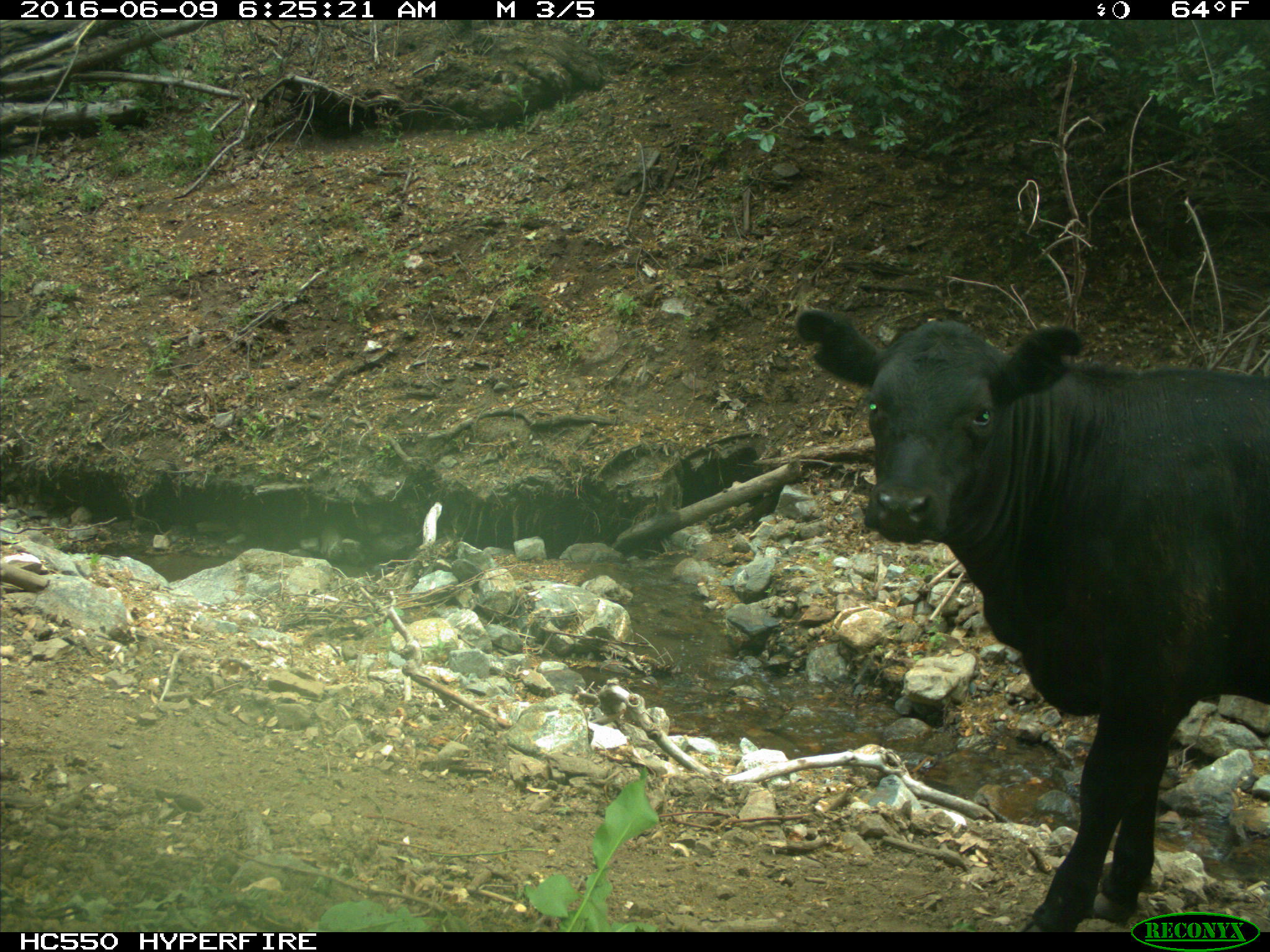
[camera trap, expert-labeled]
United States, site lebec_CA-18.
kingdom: Animalia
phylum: Chordata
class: Mammalia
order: Artiodactyla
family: Bovidae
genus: Bos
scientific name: Bos taurus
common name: domestic cow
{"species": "Bos taurus (domestic cow)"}